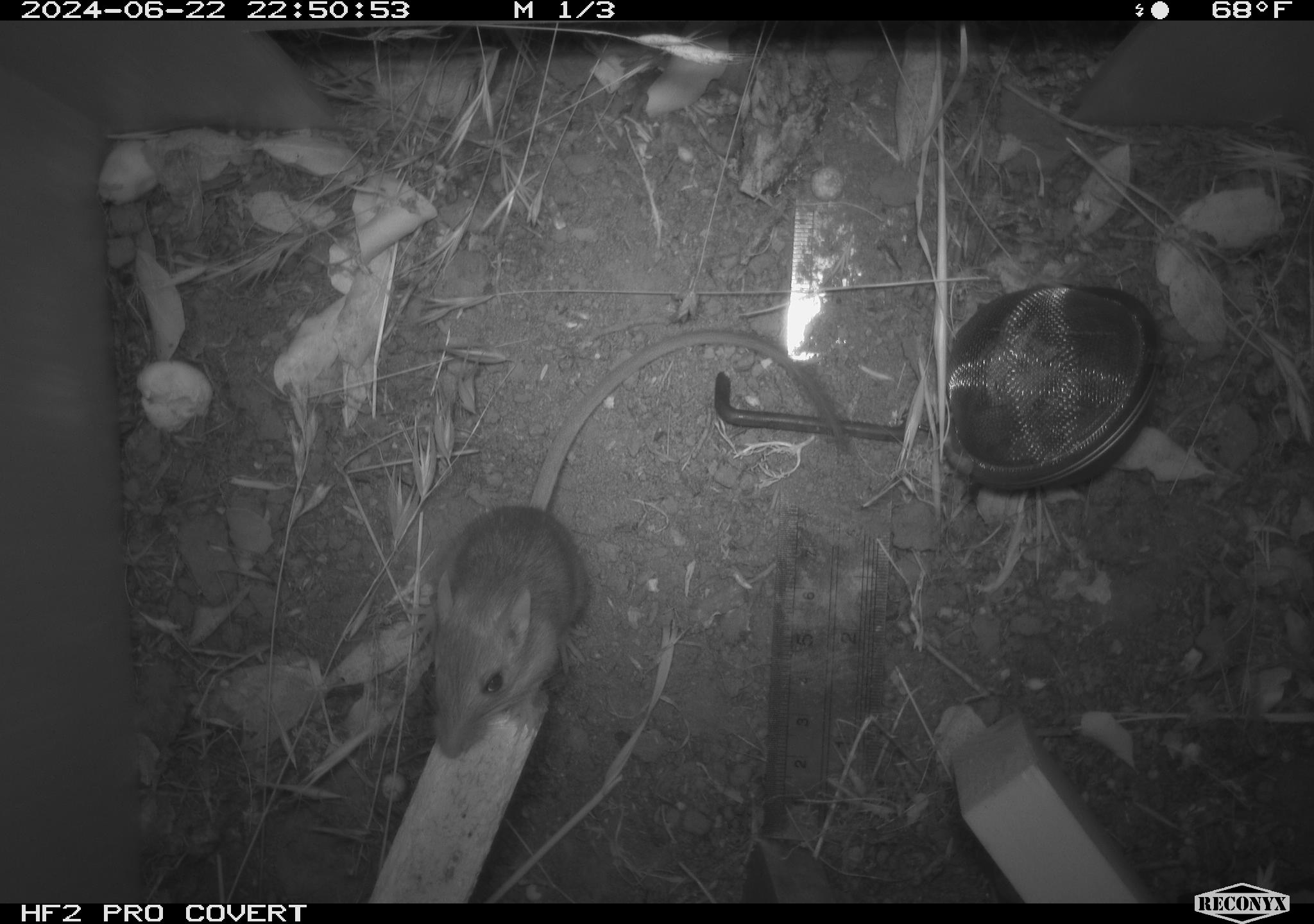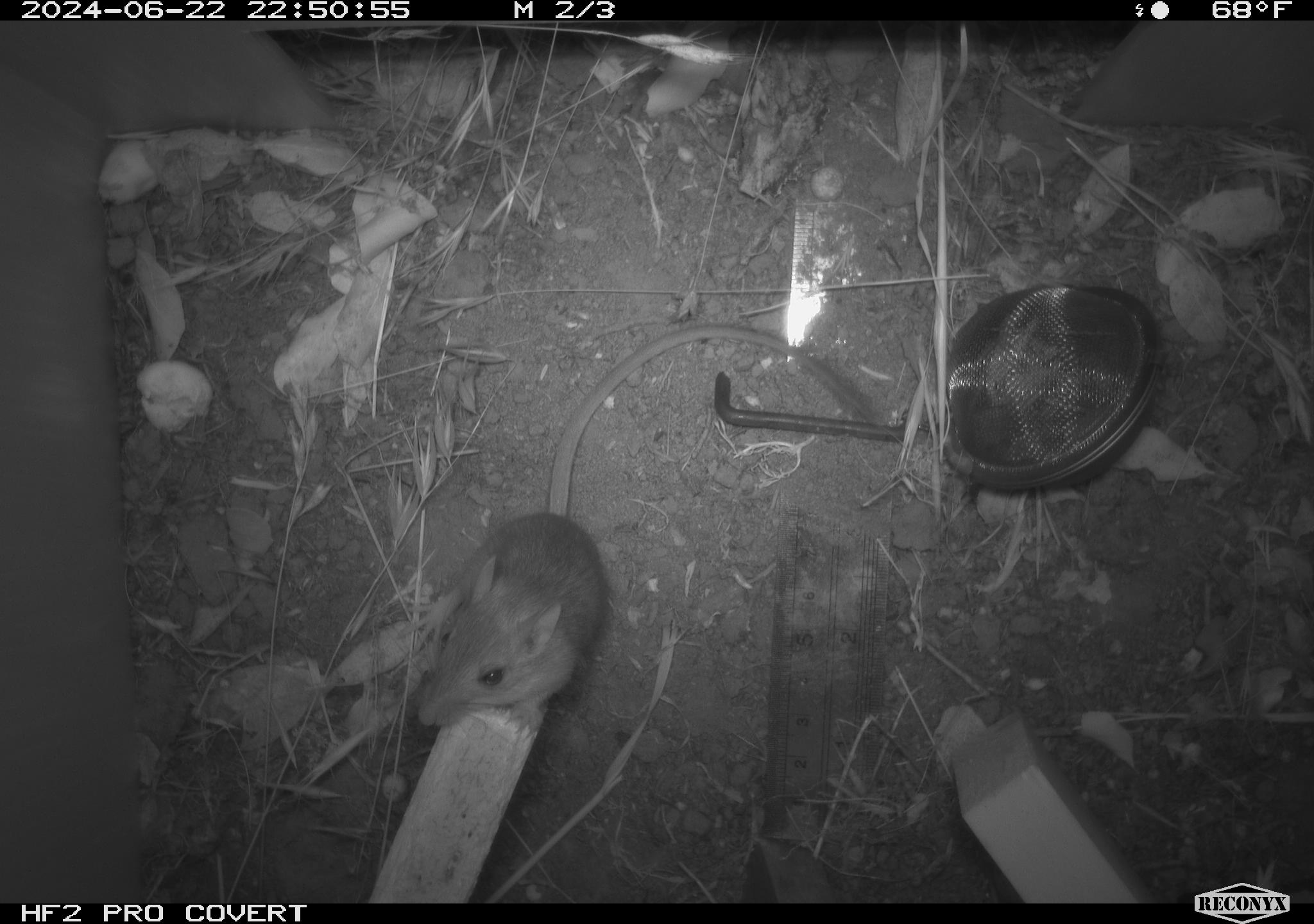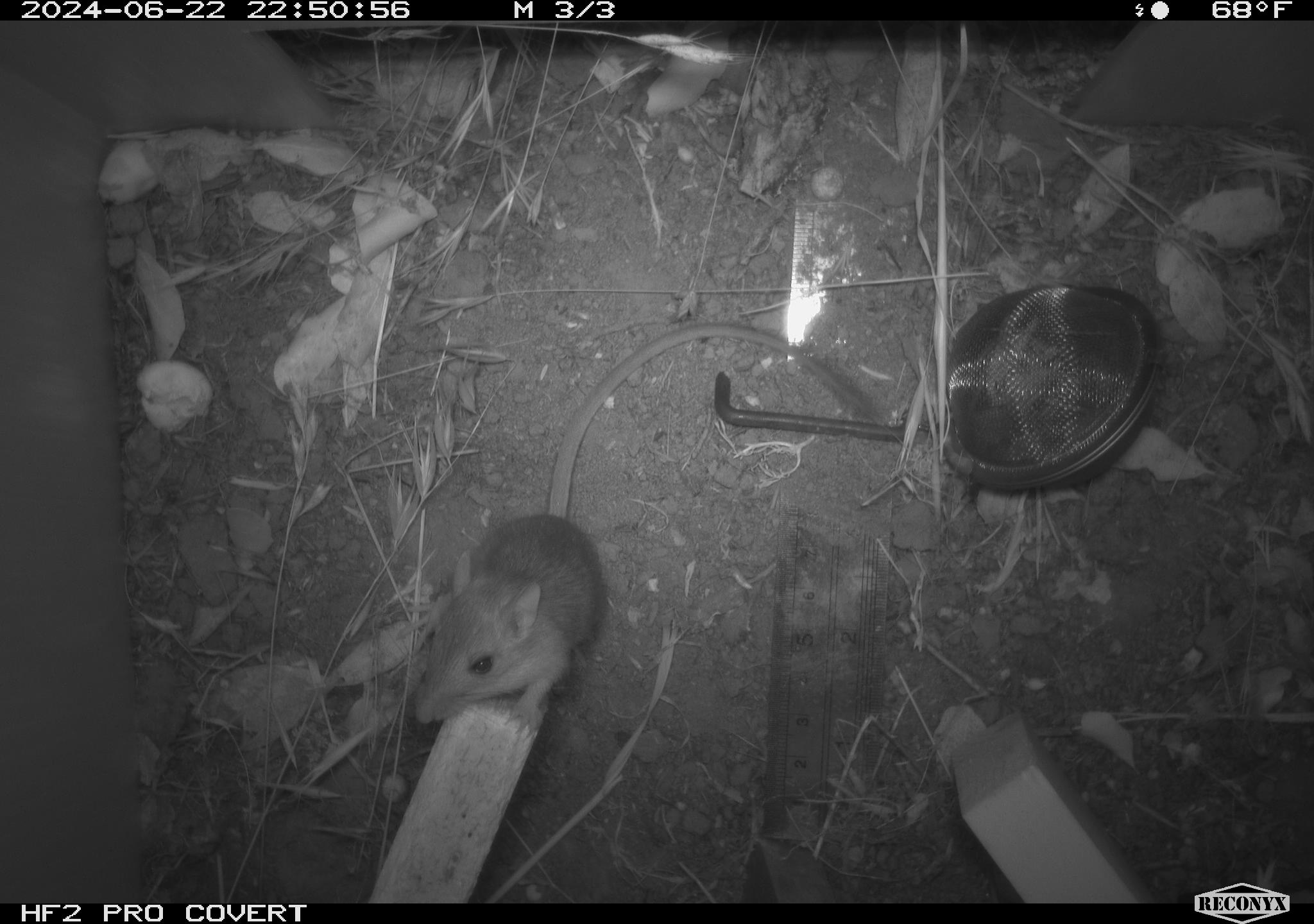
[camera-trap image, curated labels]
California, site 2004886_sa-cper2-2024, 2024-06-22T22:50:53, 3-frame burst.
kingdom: Animalia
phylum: Chordata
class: Mammalia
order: Rodentia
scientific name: Rodentia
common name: rodent